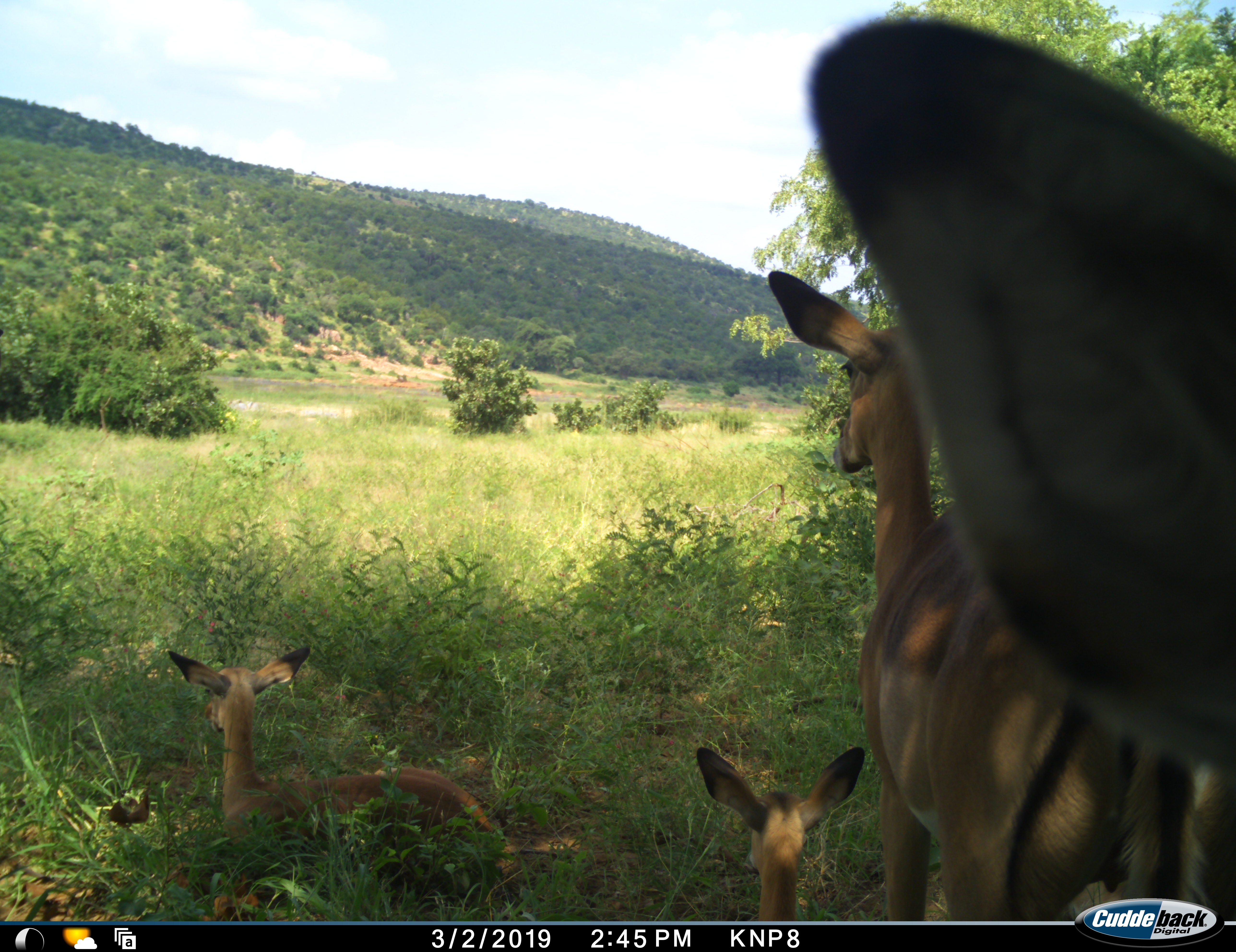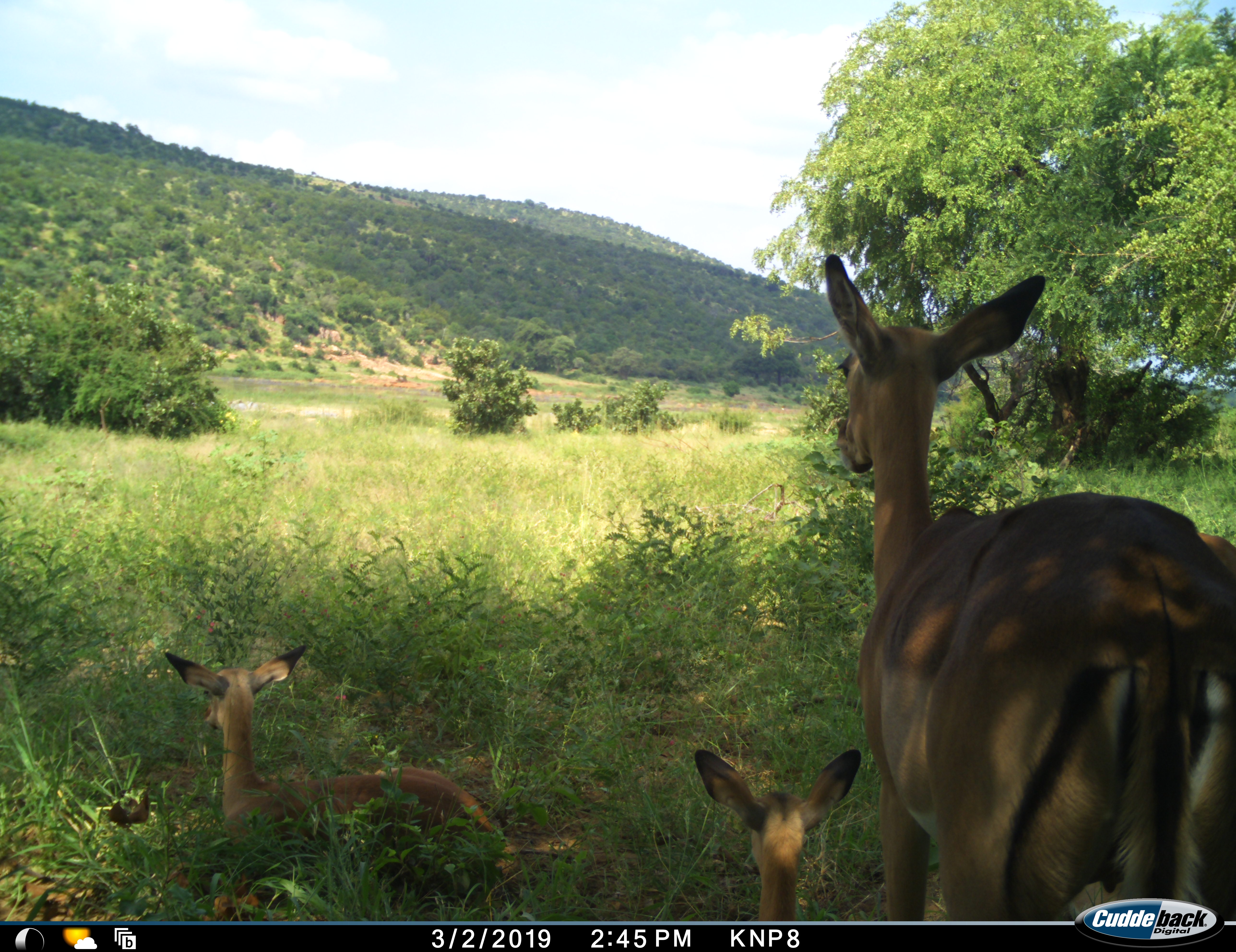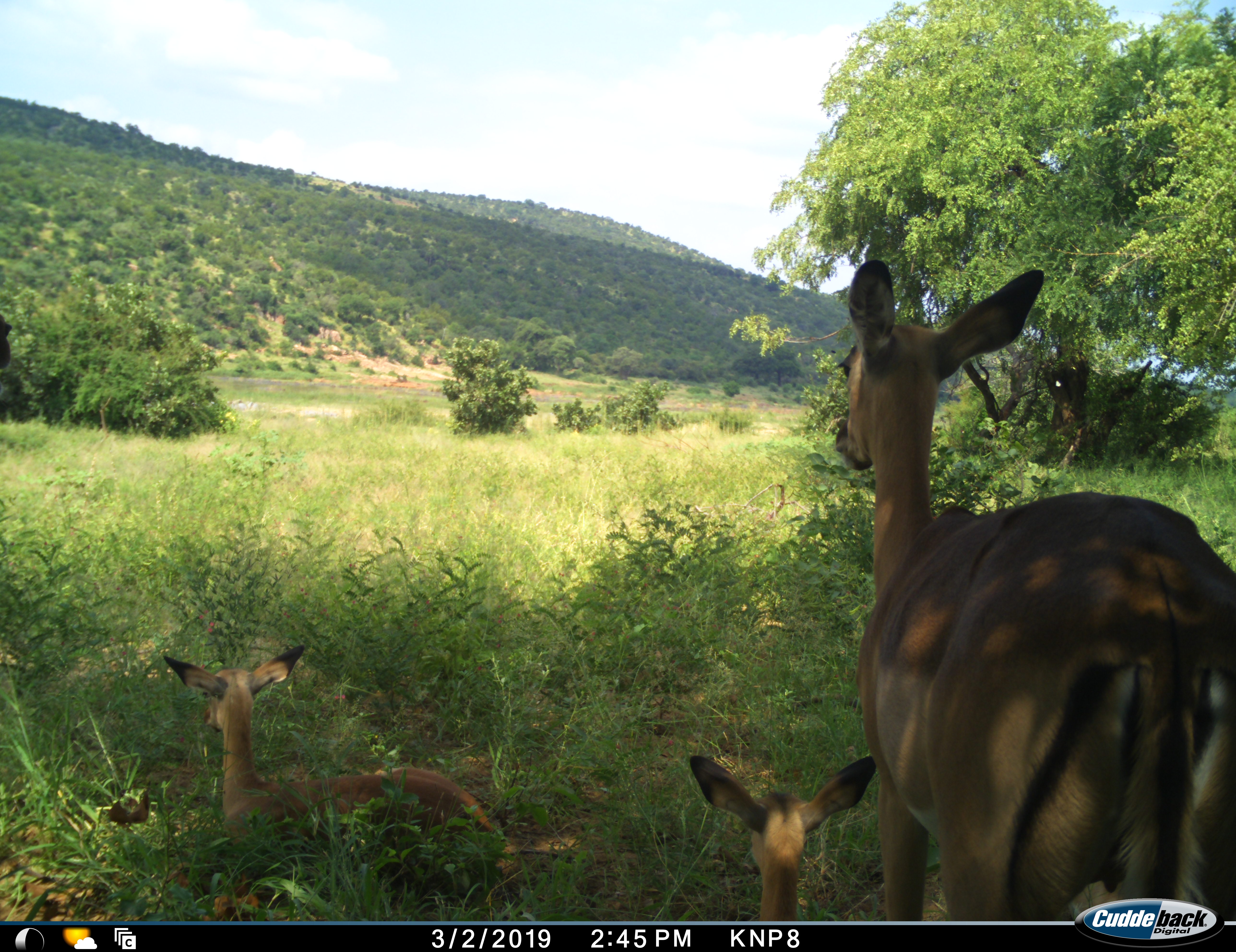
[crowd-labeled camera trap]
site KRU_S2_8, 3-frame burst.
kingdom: Animalia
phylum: Chordata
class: Mammalia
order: Artiodactyla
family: Bovidae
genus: Aepyceros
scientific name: Aepyceros melampus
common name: impala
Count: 4.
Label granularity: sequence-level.